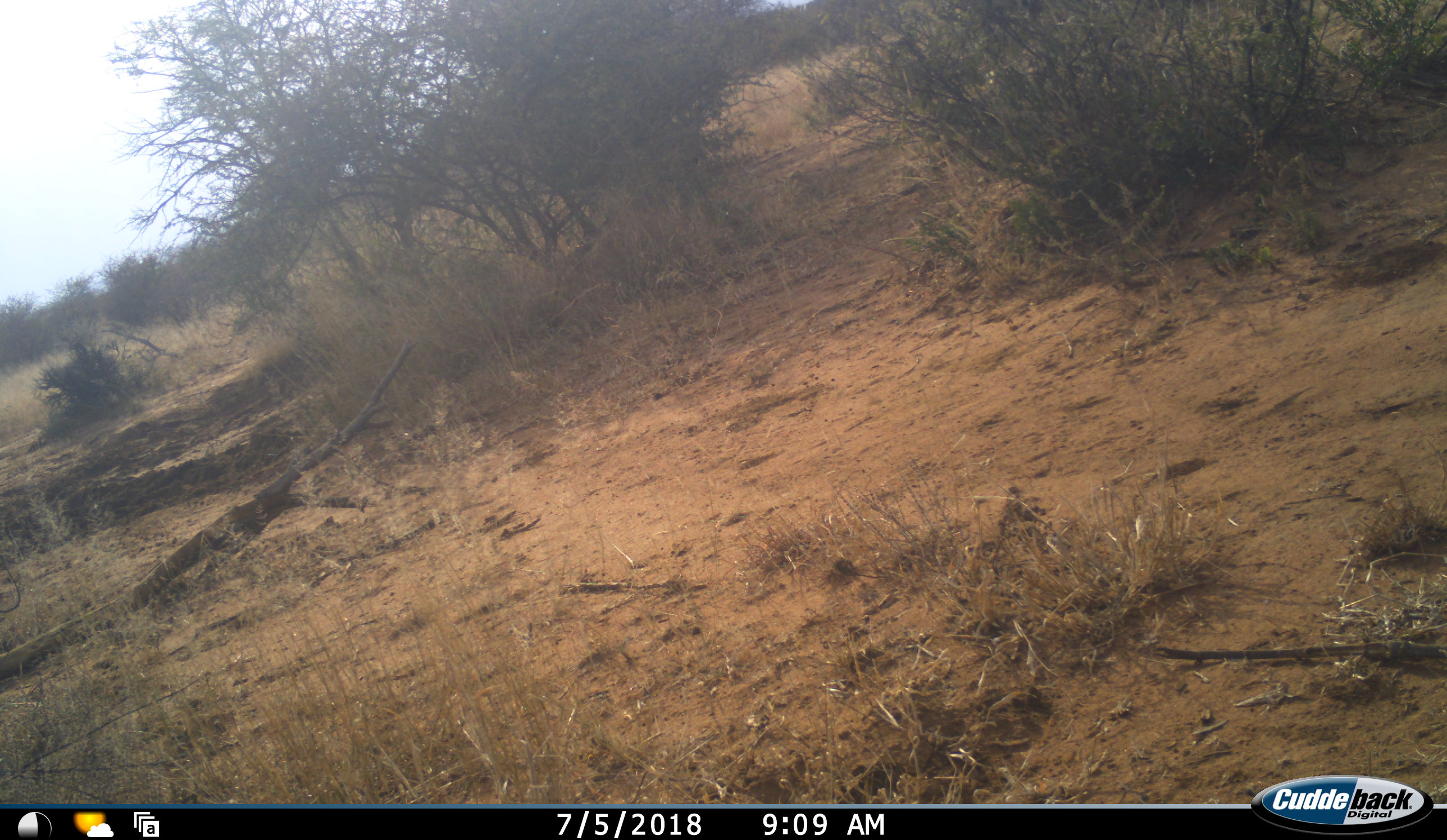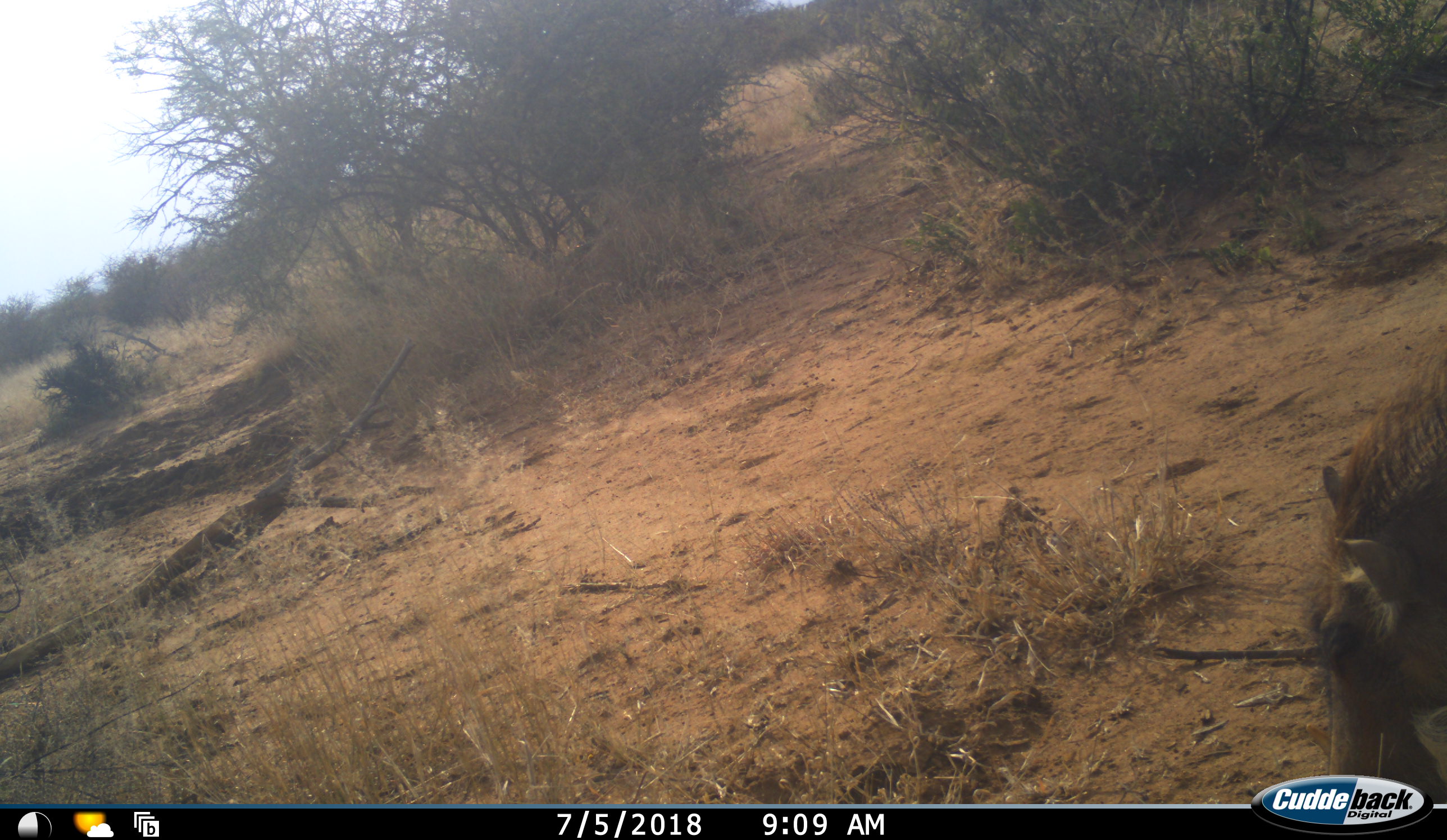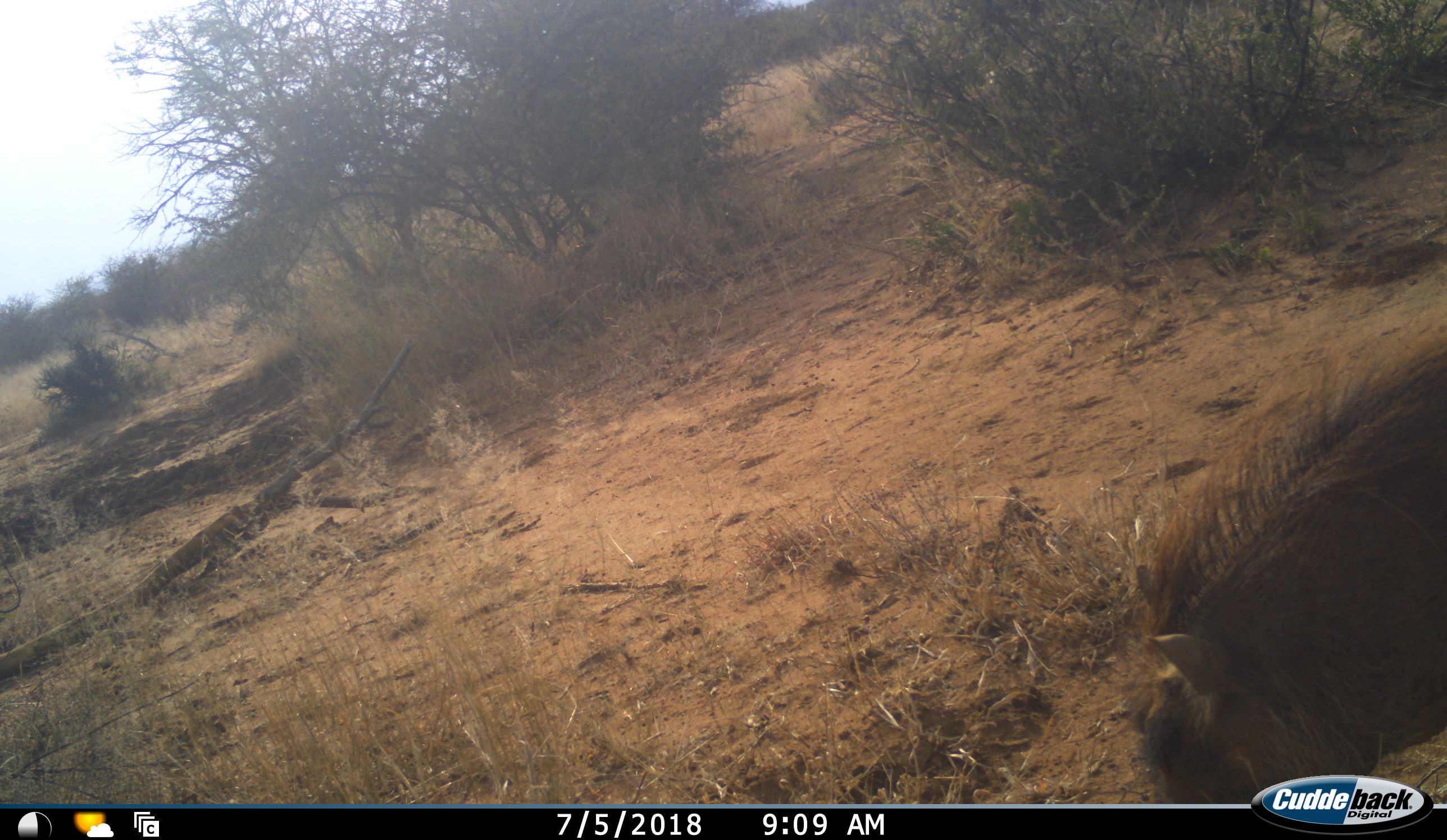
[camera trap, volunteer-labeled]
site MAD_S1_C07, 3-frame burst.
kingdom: Animalia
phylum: Chordata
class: Mammalia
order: Artiodactyla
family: Suidae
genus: Phacochoerus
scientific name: Phacochoerus africanus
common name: warthog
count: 1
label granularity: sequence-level